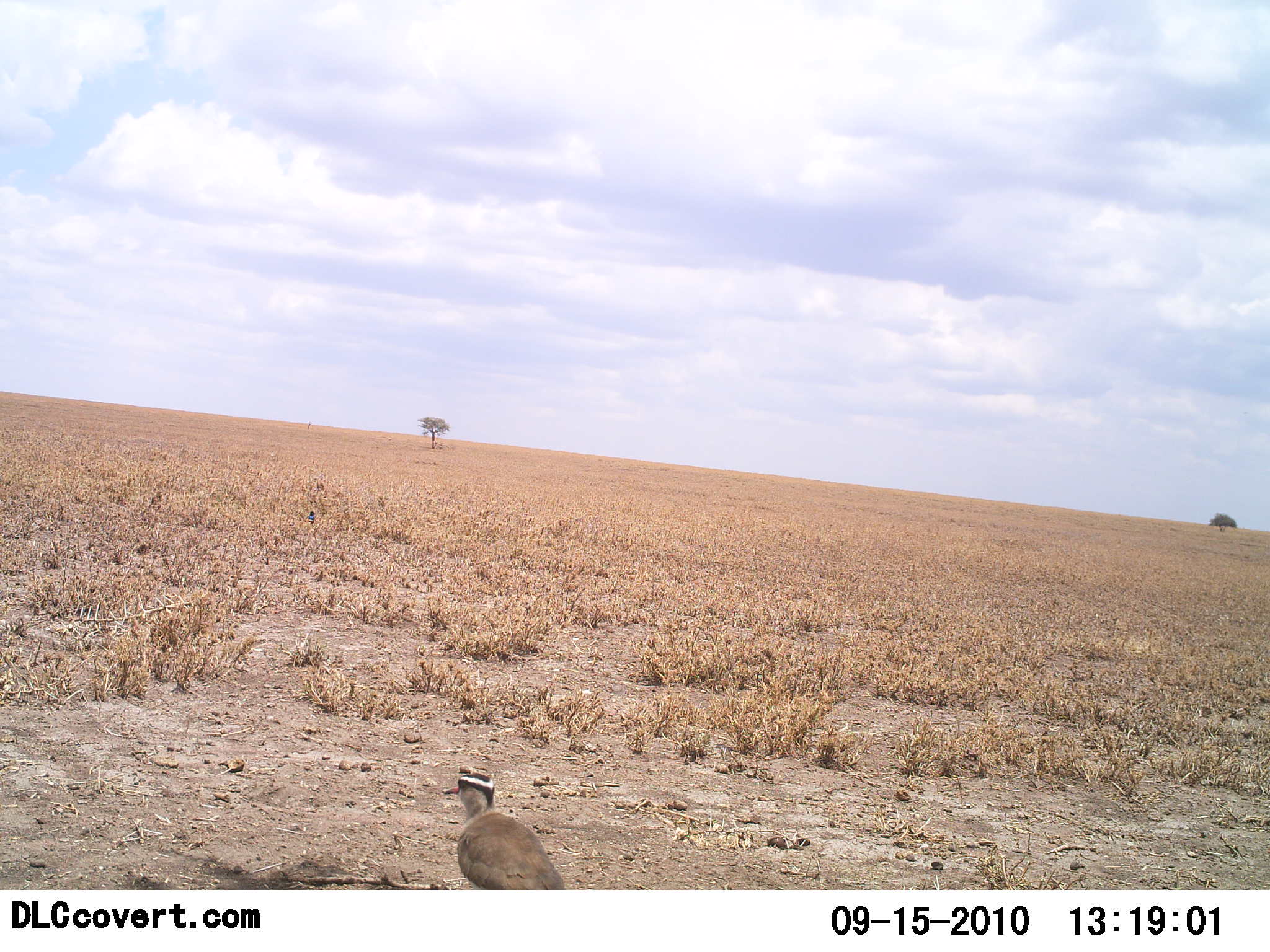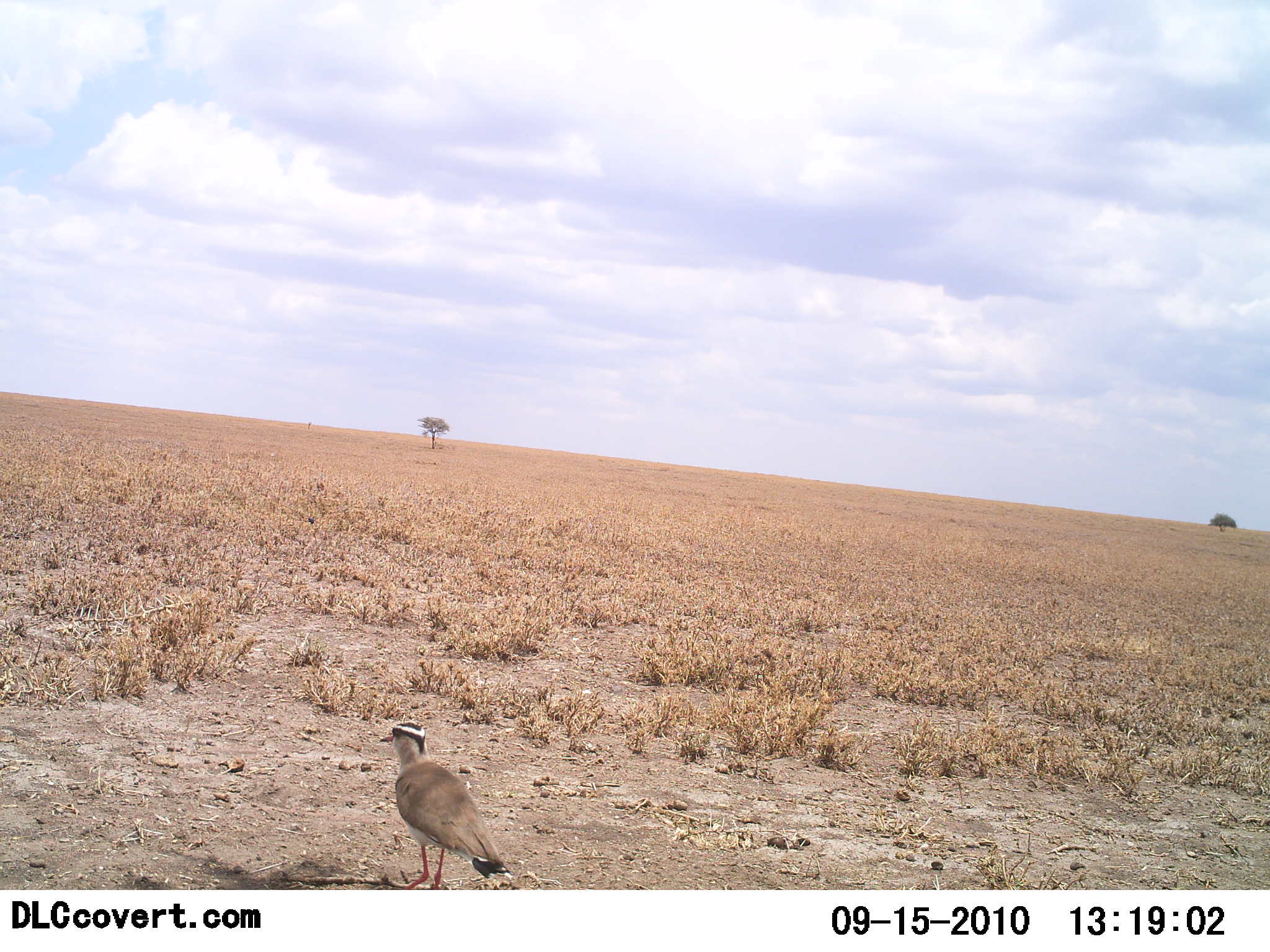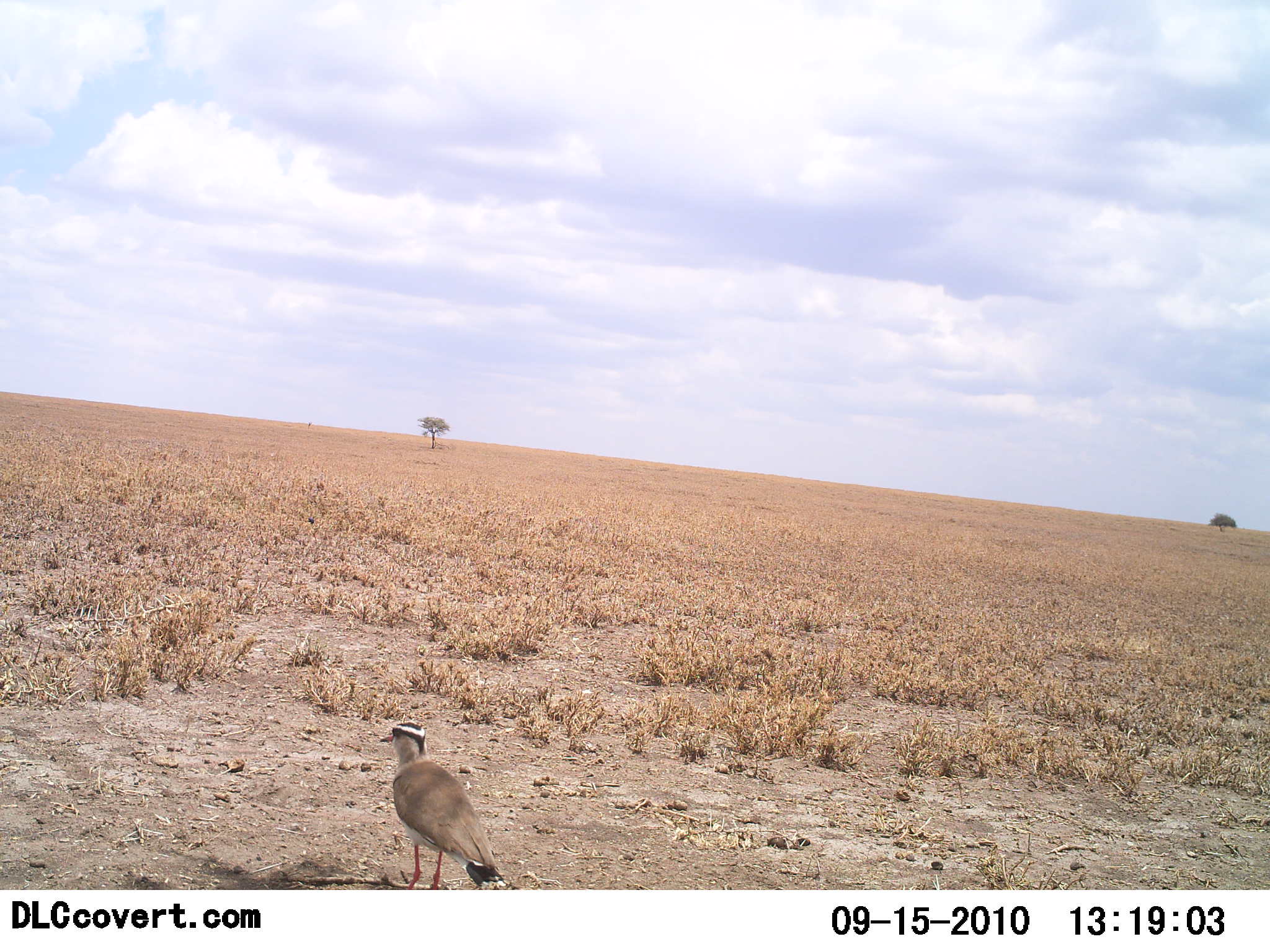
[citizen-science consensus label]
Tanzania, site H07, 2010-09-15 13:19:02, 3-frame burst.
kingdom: Animalia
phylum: Chordata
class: Aves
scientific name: Aves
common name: bird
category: otherbird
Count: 1.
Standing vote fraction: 40%.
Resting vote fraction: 0%.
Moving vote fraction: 80%.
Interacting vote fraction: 0%.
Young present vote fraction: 0%.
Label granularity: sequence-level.